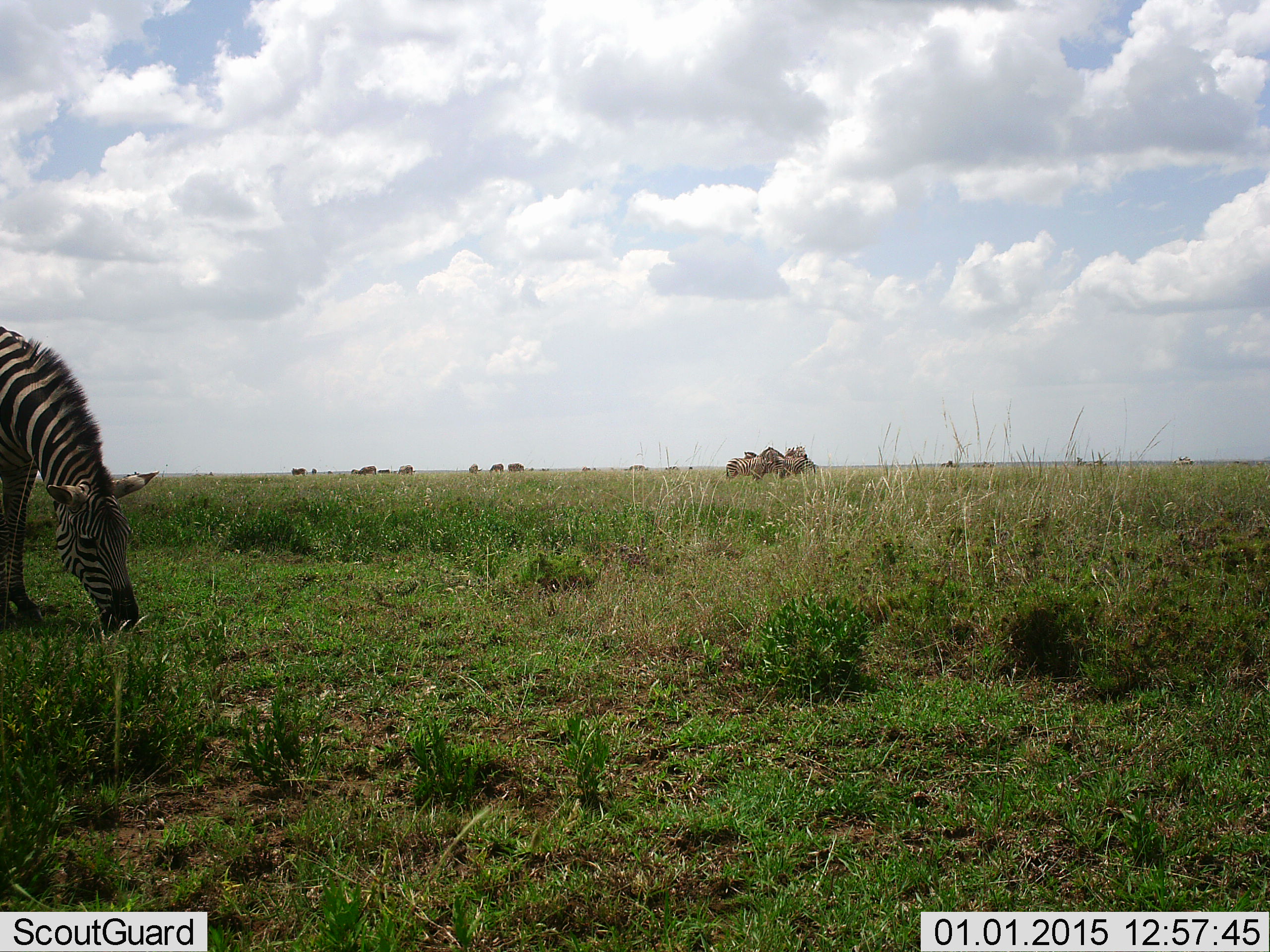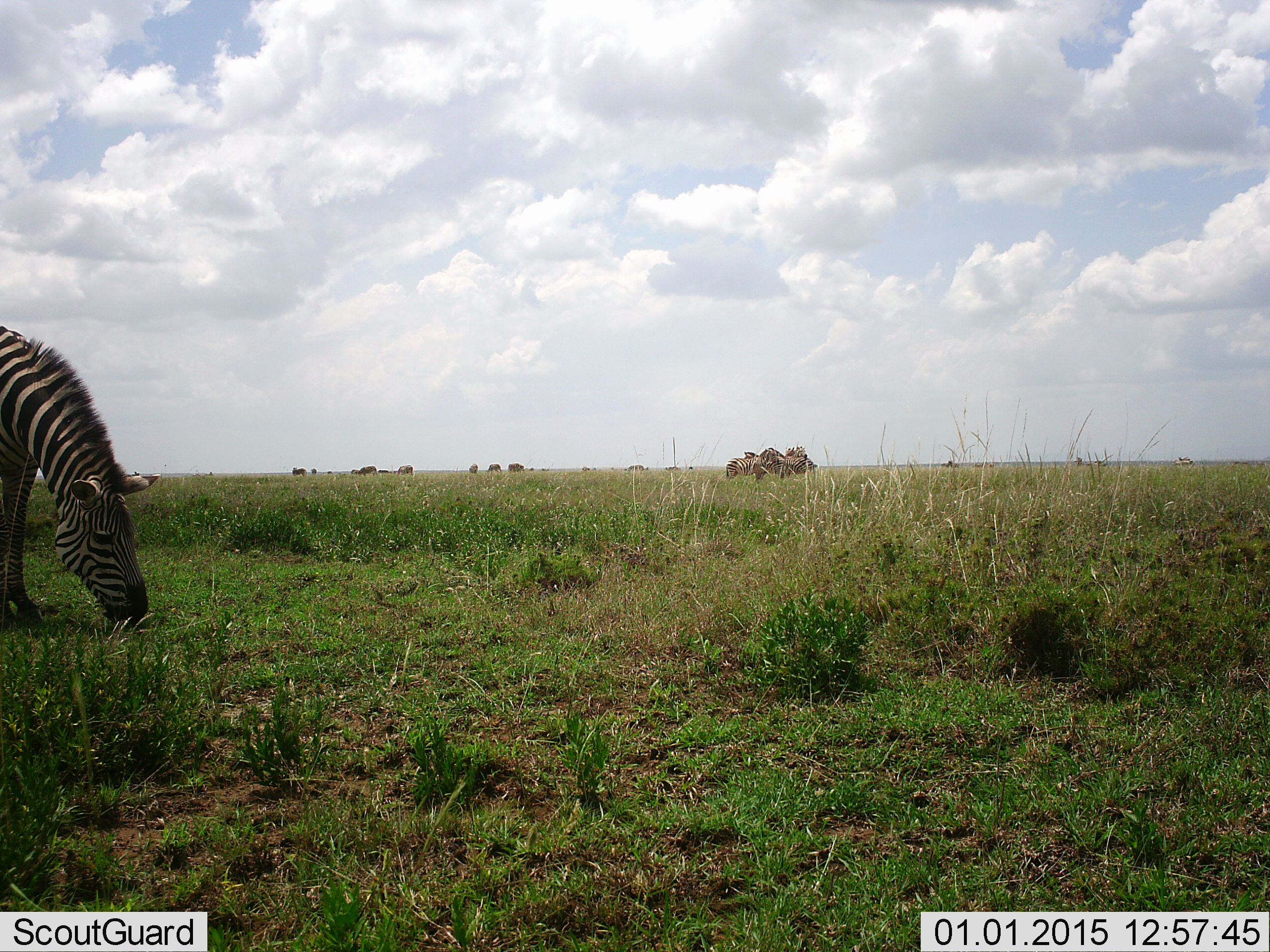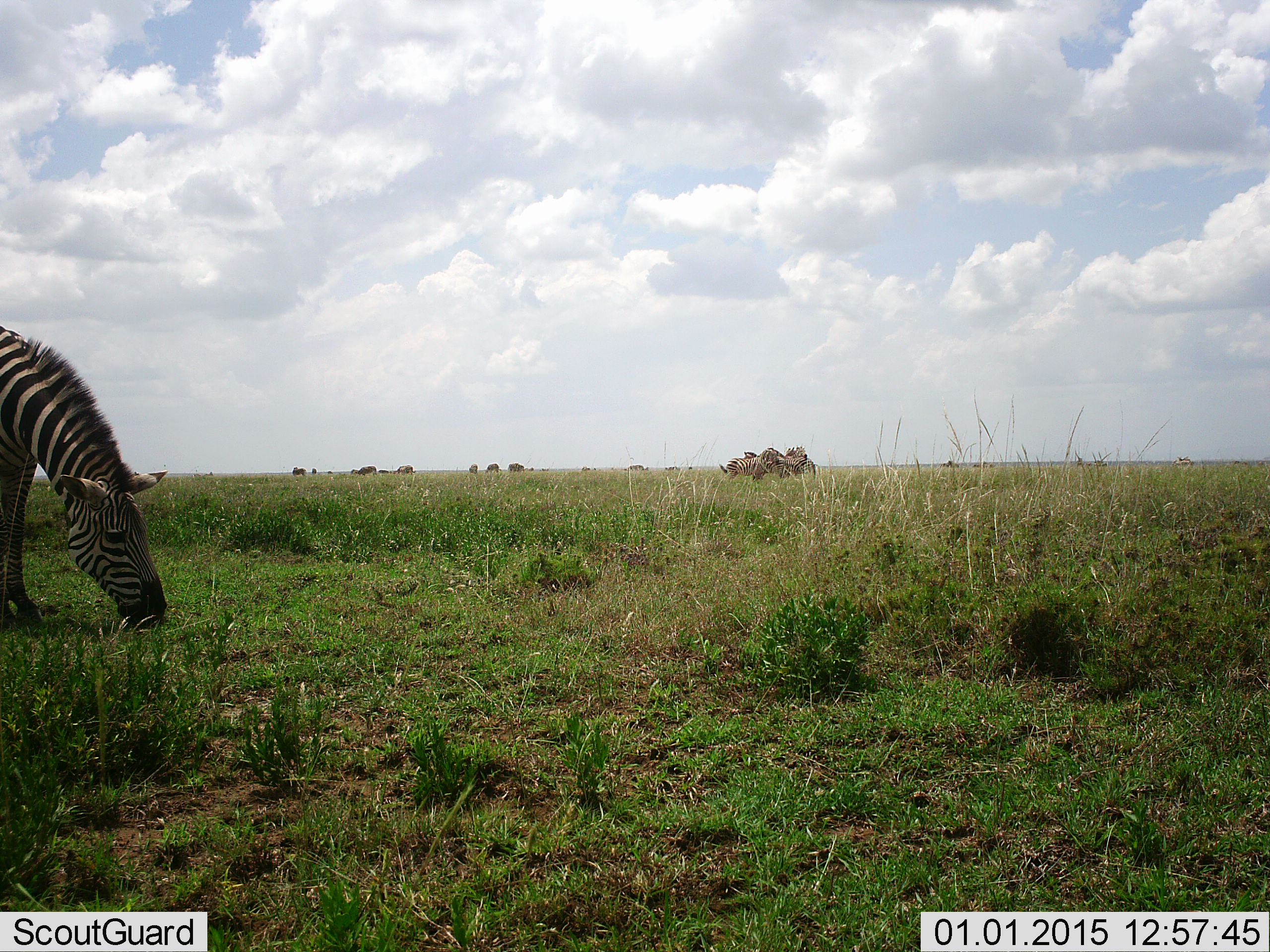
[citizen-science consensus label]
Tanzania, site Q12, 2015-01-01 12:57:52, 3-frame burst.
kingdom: Animalia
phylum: Chordata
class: Mammalia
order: Perissodactyla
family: Equidae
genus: Equus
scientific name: Equus quagga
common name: plains zebra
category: zebra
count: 1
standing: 58%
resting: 8%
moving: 25%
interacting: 8%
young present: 0%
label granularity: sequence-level